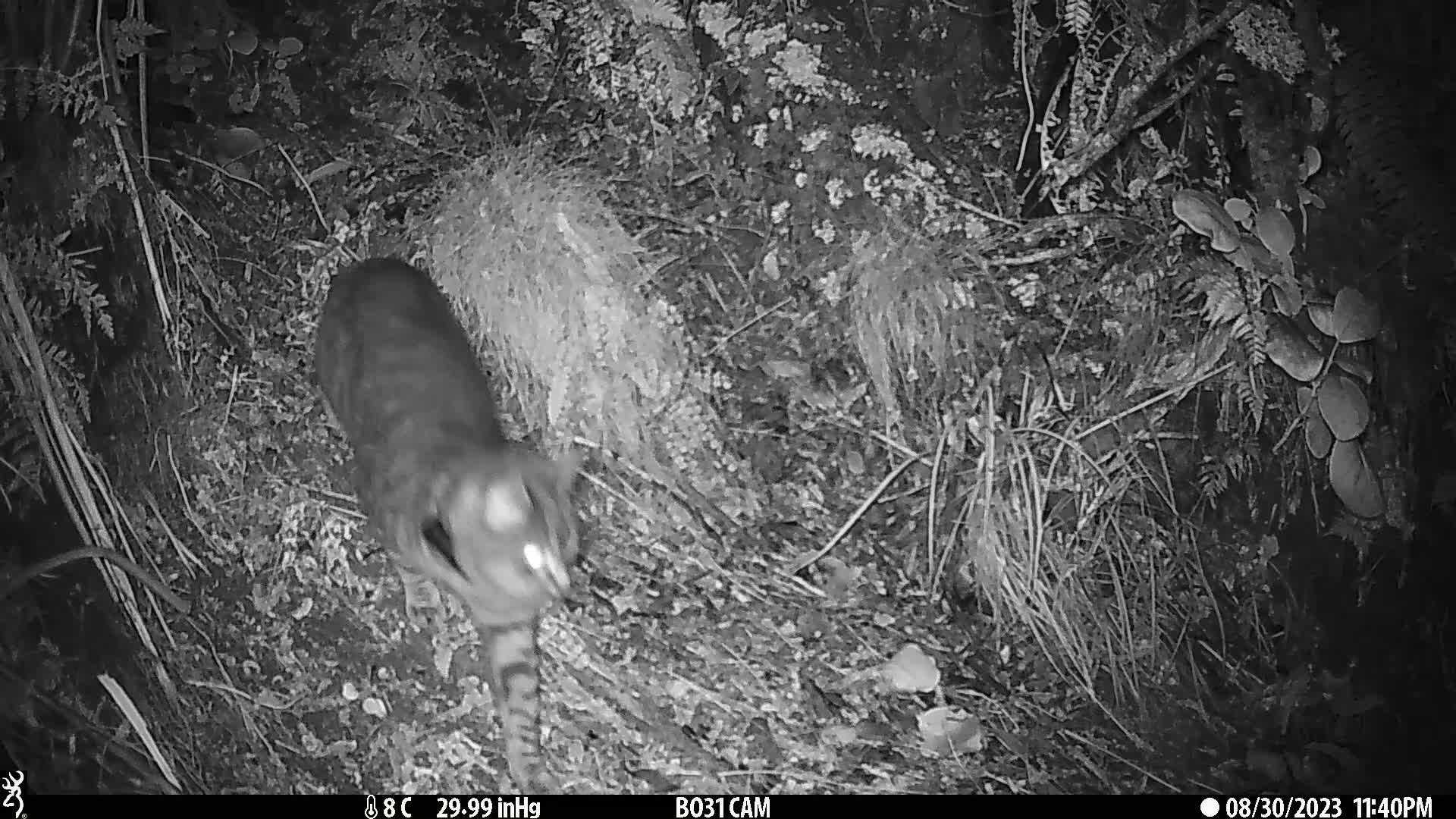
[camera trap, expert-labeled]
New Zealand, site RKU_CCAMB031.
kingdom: Animalia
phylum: Chordata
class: Mammalia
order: Carnivora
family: Felidae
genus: Felis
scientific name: Felis catus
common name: domestic cat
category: cat